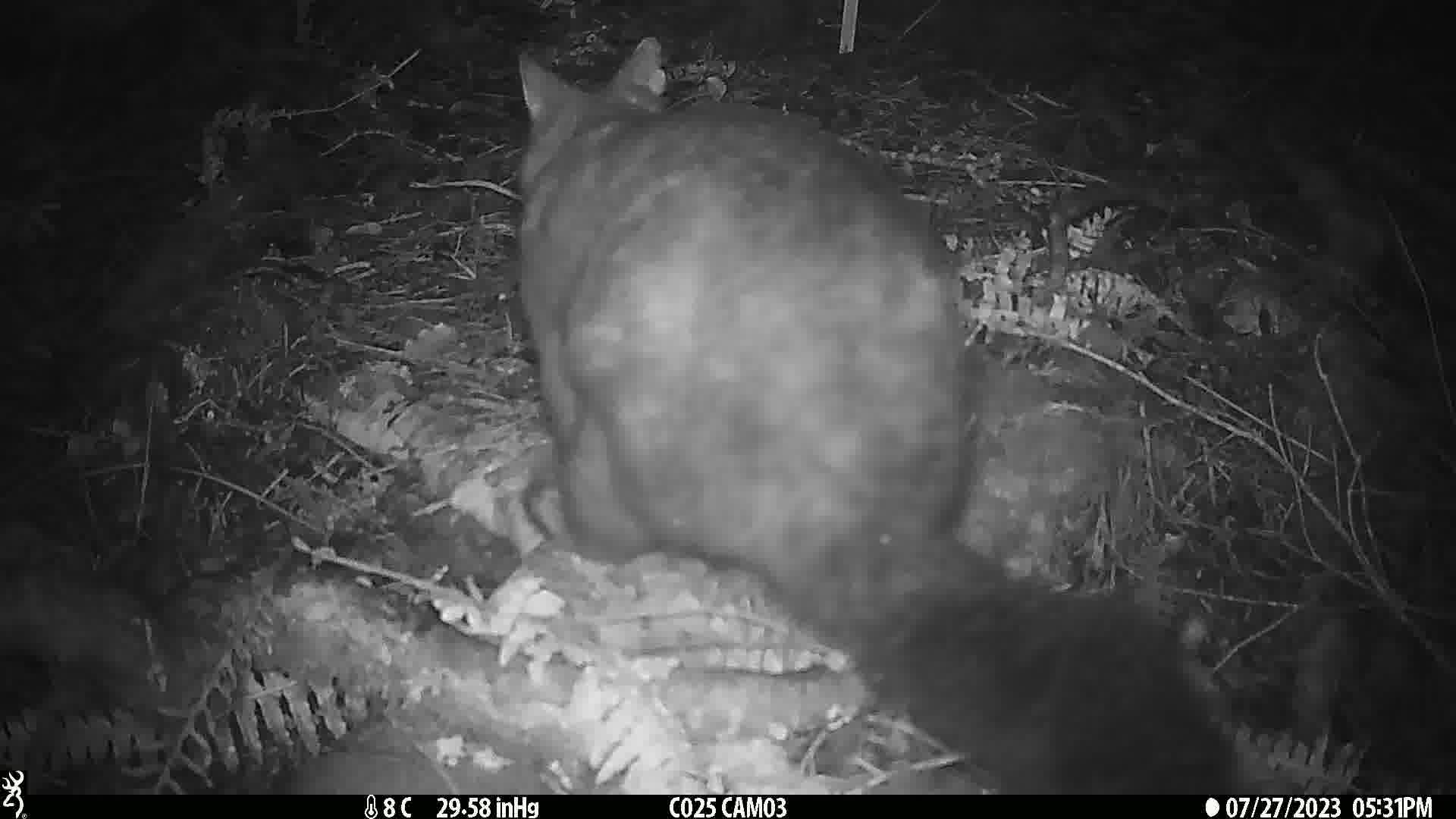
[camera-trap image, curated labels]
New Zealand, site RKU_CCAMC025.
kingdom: Animalia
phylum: Chordata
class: Mammalia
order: Diprotodontia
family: Phalangeridae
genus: Trichosurus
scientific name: Trichosurus vulpecula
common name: common brushtail possum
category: possum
Possum (common brushtail possum) (Trichosurus vulpecula).